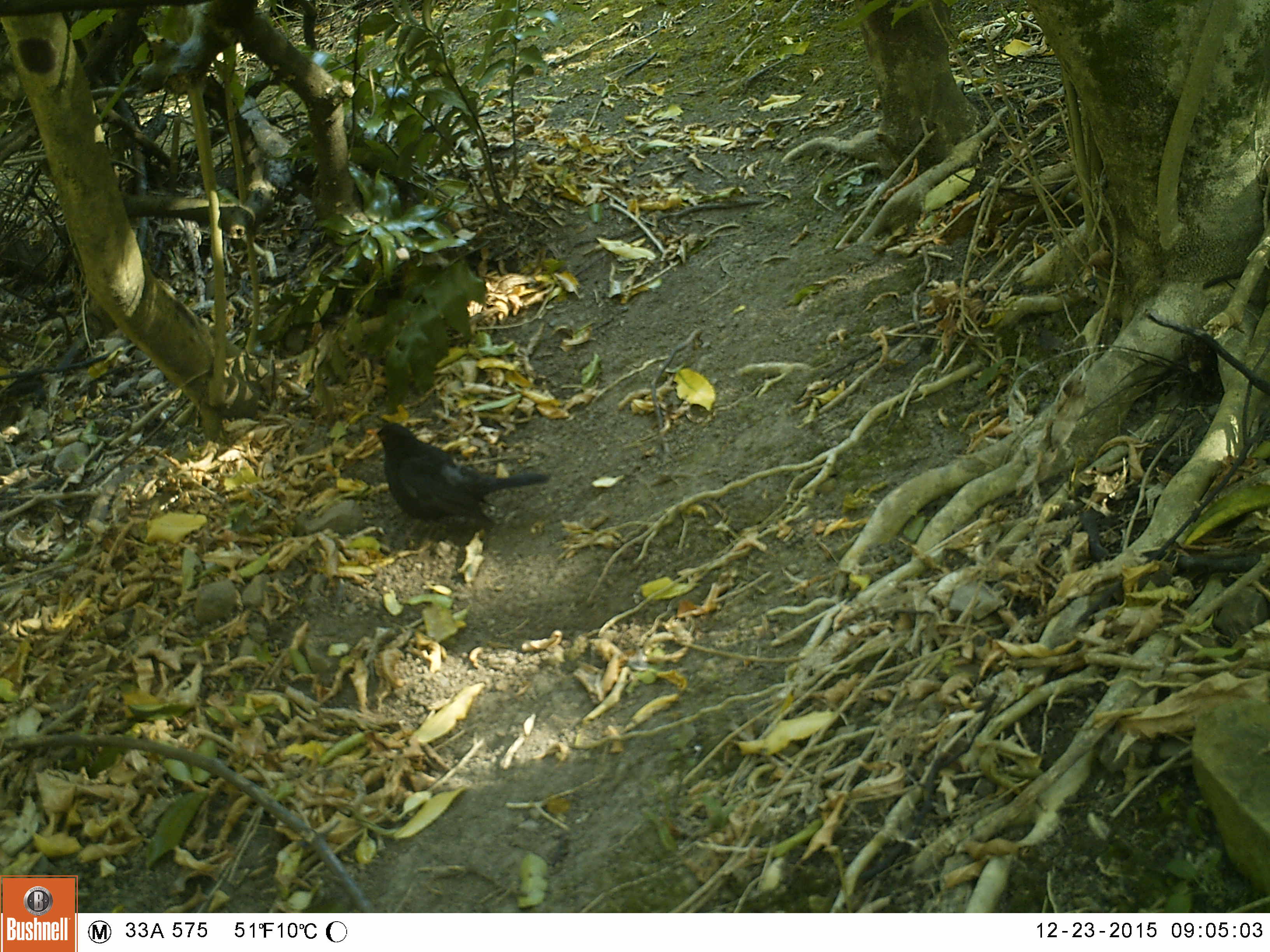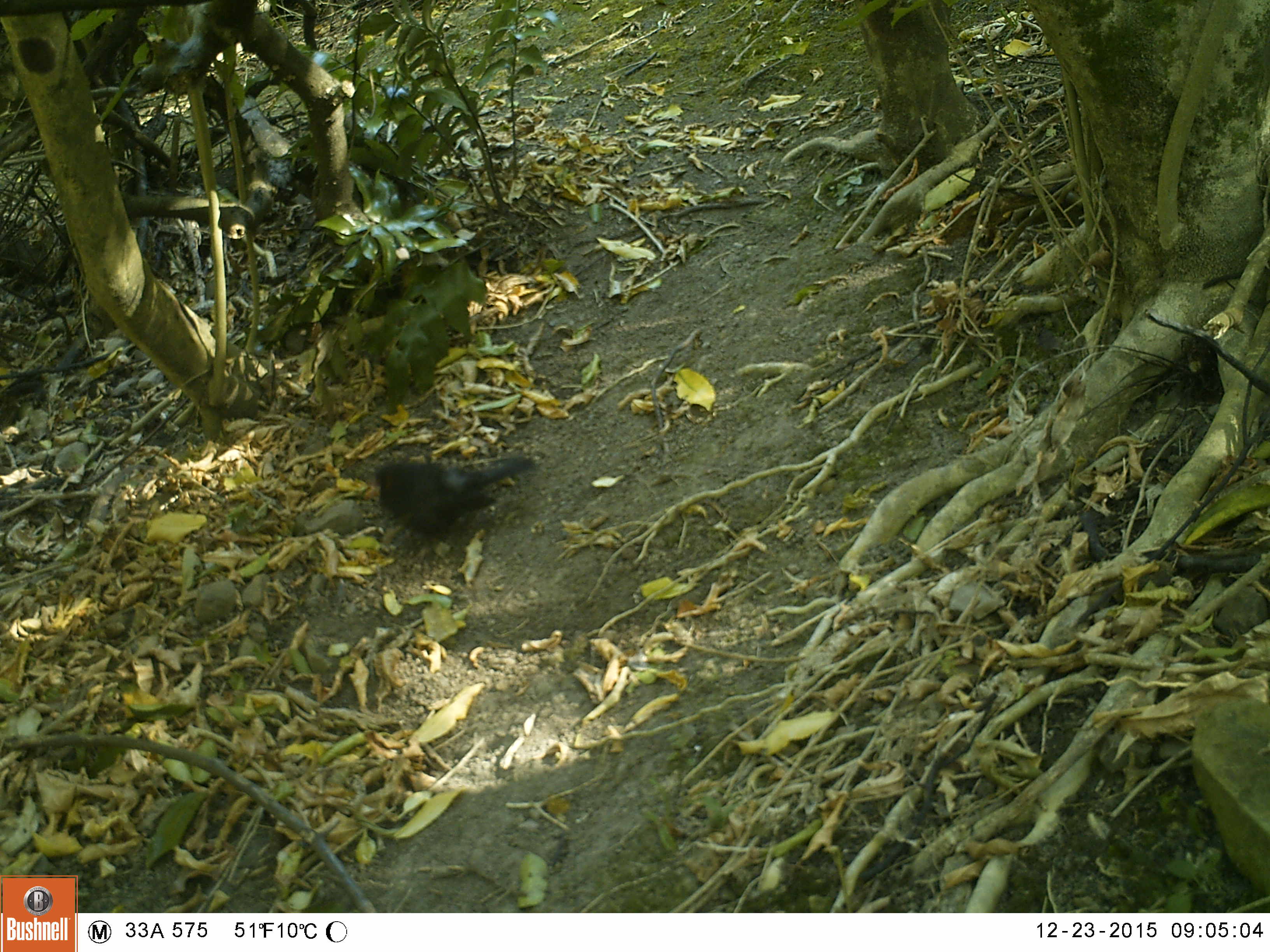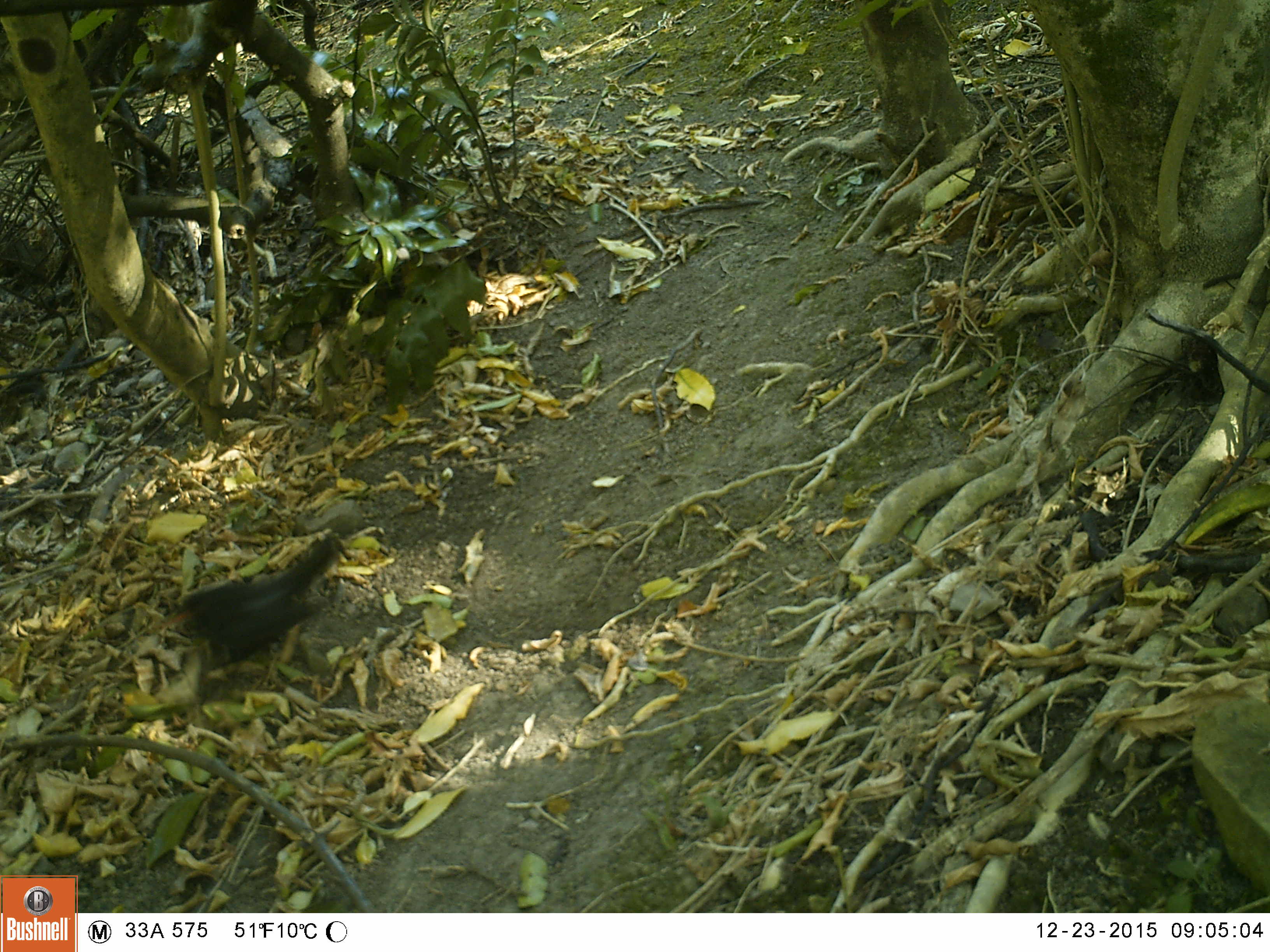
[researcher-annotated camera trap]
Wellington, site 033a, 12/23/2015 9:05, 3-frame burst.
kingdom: Animalia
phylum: Chordata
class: Aves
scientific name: Aves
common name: bird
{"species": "bird (Aves)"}